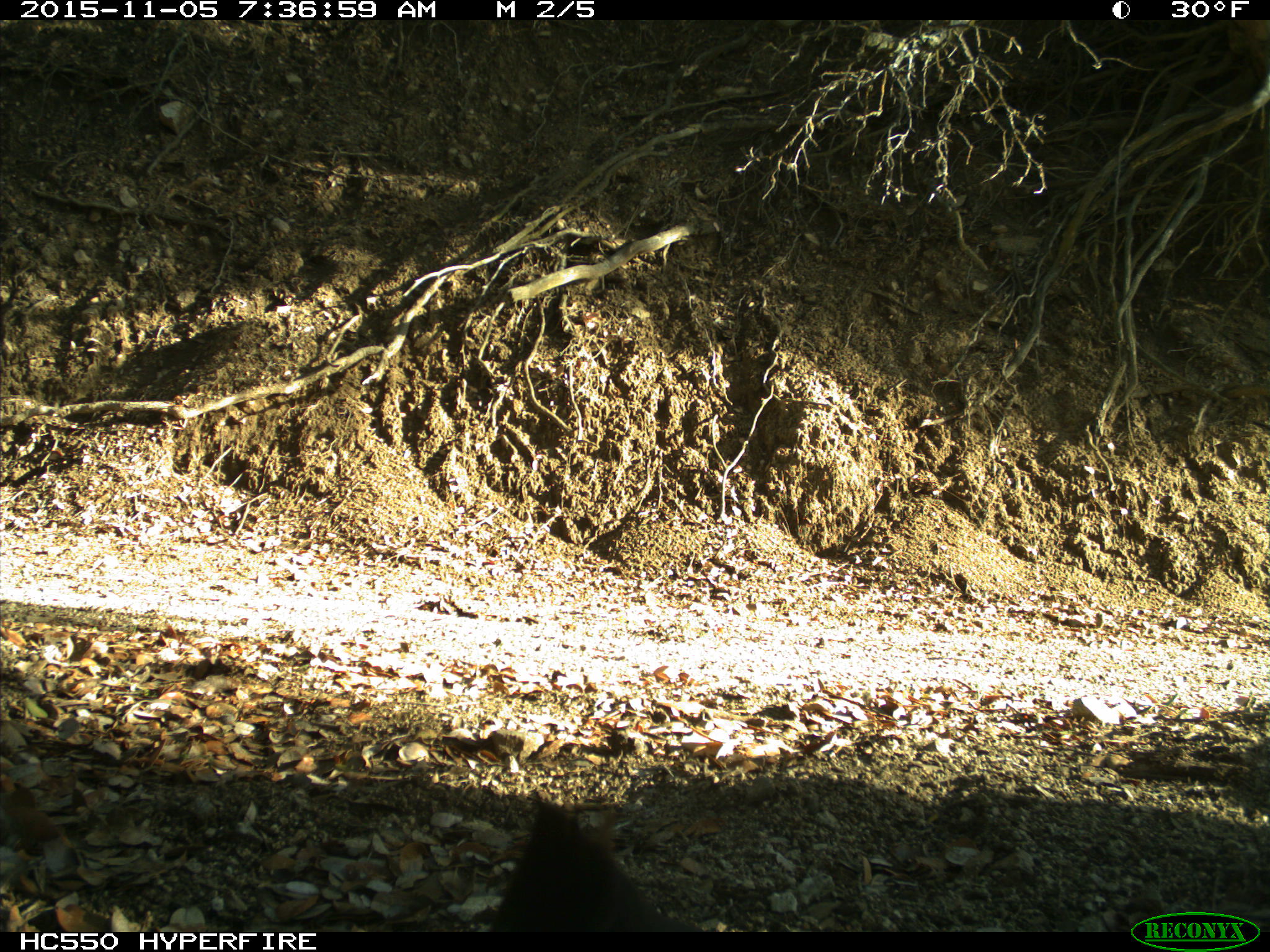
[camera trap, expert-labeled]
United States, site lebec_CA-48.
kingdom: Animalia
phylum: Chordata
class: Aves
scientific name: Aves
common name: birds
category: unidentified bird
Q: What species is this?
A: Unidentified bird (birds) (Aves).